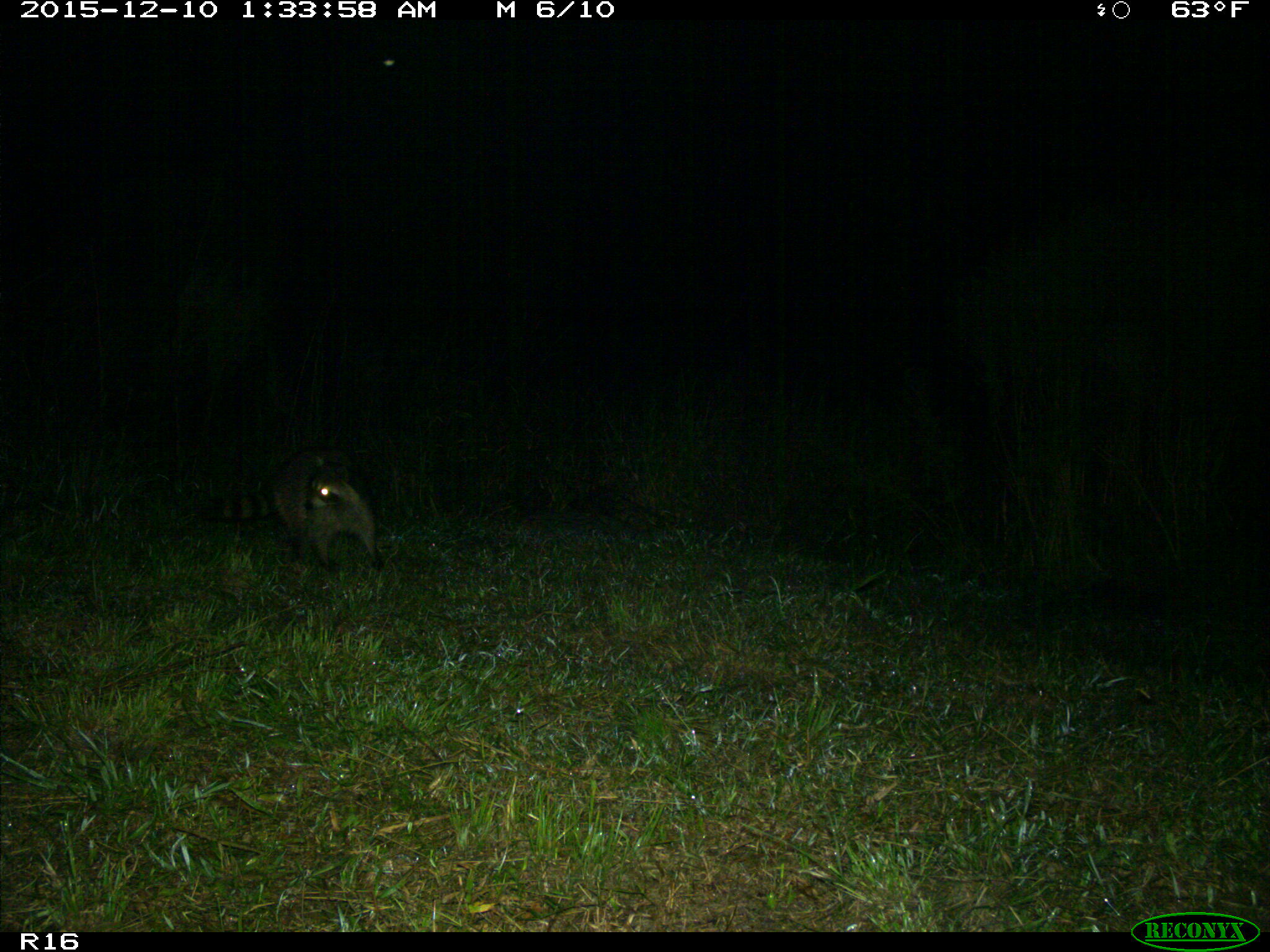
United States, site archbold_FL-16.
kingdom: Animalia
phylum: Chordata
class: Mammalia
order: Carnivora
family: Procyonidae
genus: Procyon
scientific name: Procyon lotor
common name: common raccoon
Procyon lotor (common raccoon).